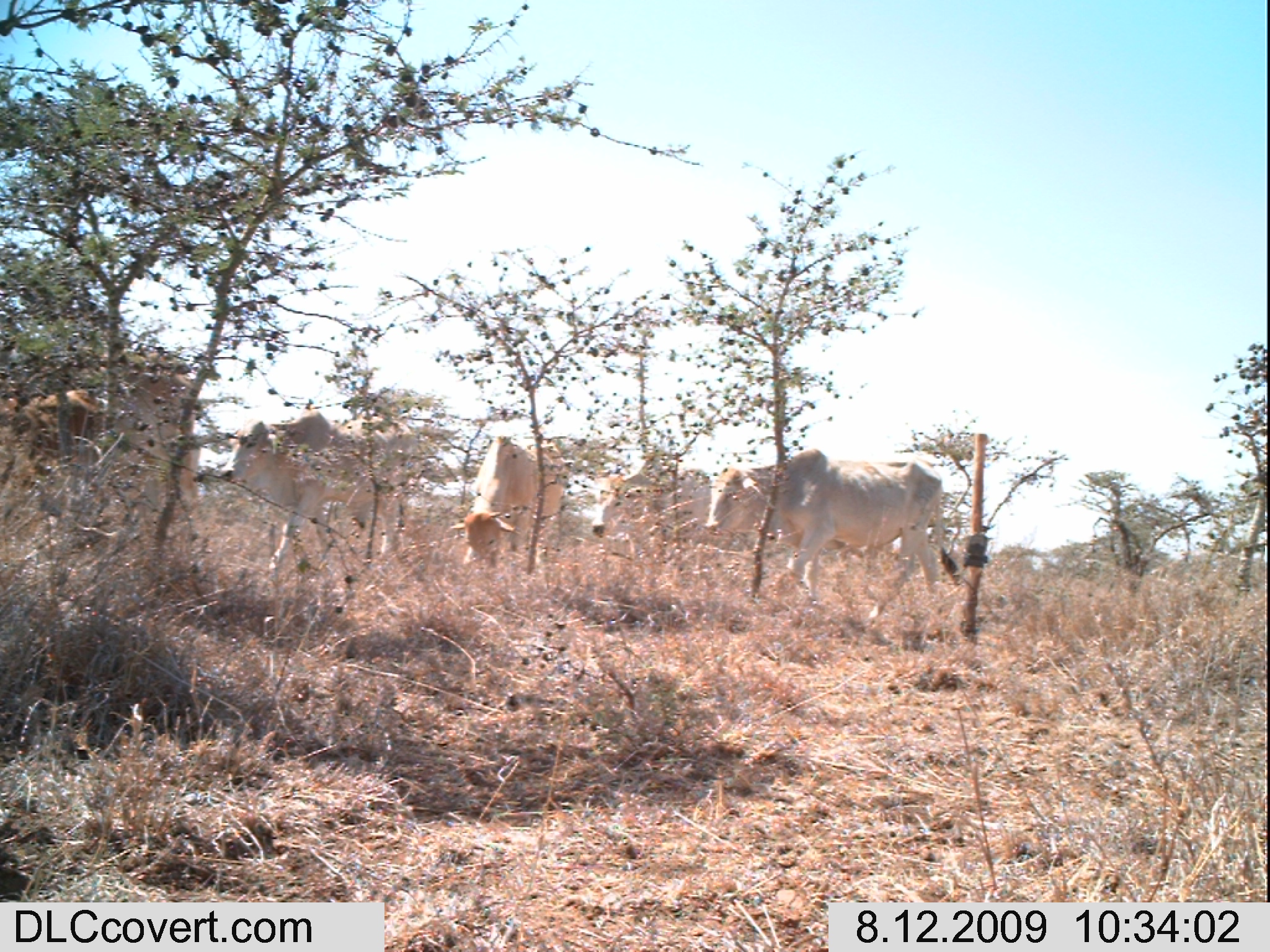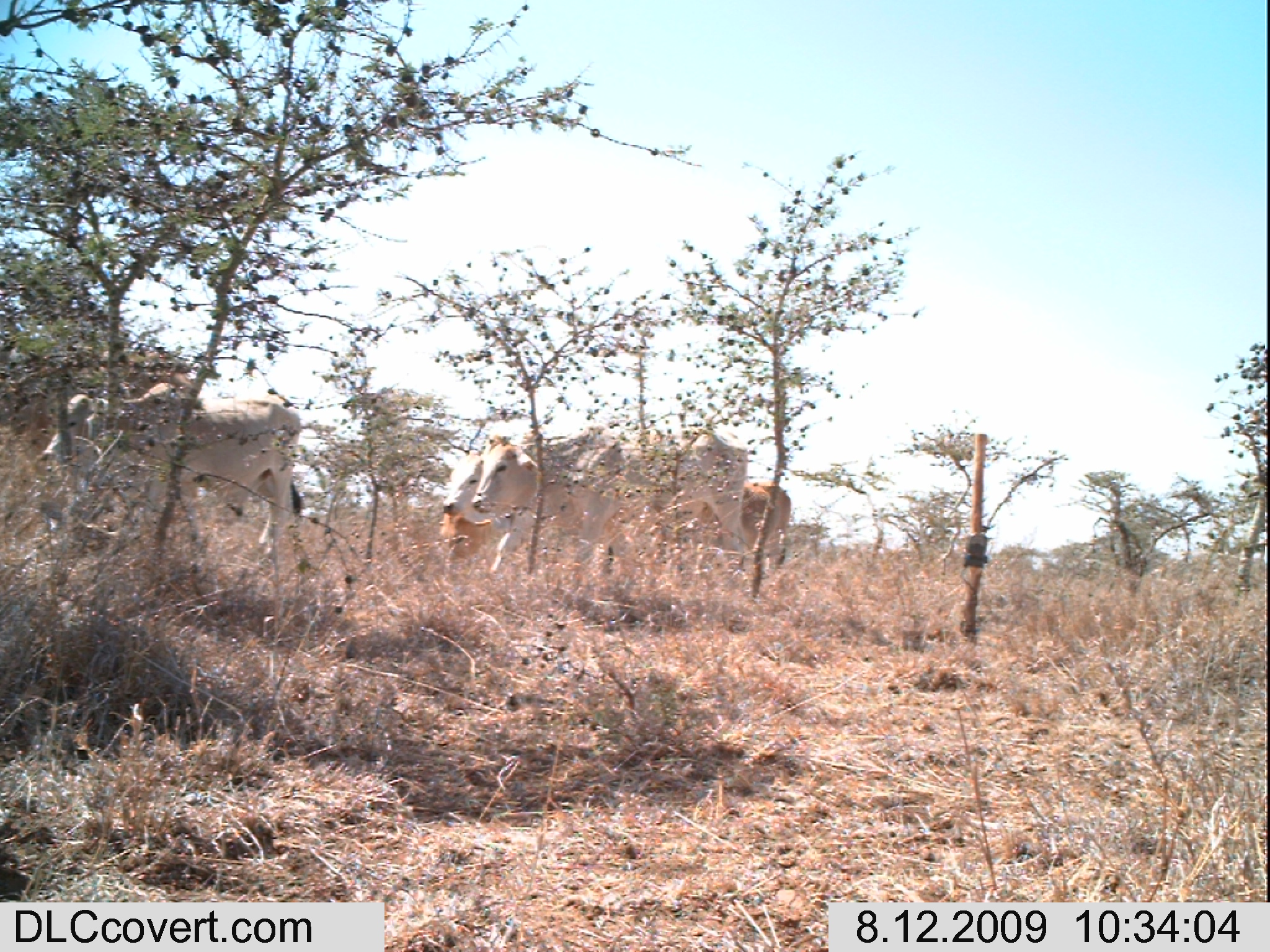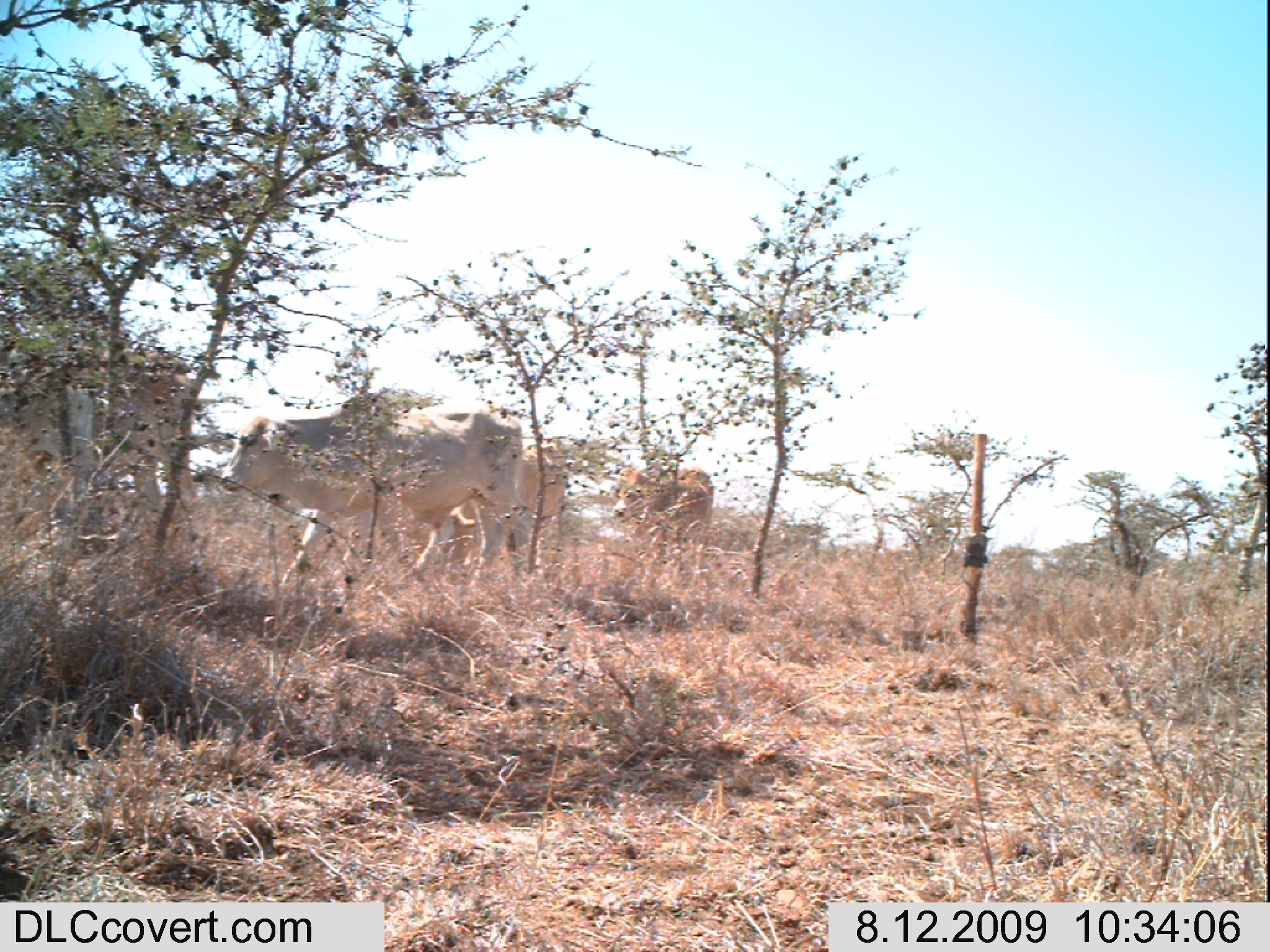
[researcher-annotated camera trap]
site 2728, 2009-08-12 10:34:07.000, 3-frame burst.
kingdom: Animalia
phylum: Chordata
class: Mammalia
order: Artiodactyla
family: Bovidae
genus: Bos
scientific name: Bos taurus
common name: domestic cattle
Bos taurus (domestic cattle), count 5.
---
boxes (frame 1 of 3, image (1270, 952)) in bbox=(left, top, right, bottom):
bos taurus: bbox=(0, 343, 205, 573); bbox=(703, 448, 963, 619); bbox=(215, 412, 415, 575); bbox=(450, 426, 574, 567); bbox=(585, 448, 712, 581); bbox=(0, 389, 108, 511)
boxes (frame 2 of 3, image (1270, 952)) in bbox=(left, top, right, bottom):
bos taurus: bbox=(39, 380, 303, 597); bbox=(480, 430, 751, 599); bbox=(439, 496, 589, 593); bbox=(439, 448, 542, 576); bbox=(743, 472, 793, 582)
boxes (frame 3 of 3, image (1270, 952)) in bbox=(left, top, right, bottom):
bos taurus: bbox=(230, 383, 526, 604); bbox=(0, 343, 203, 547); bbox=(417, 427, 573, 597); bbox=(606, 455, 718, 577)